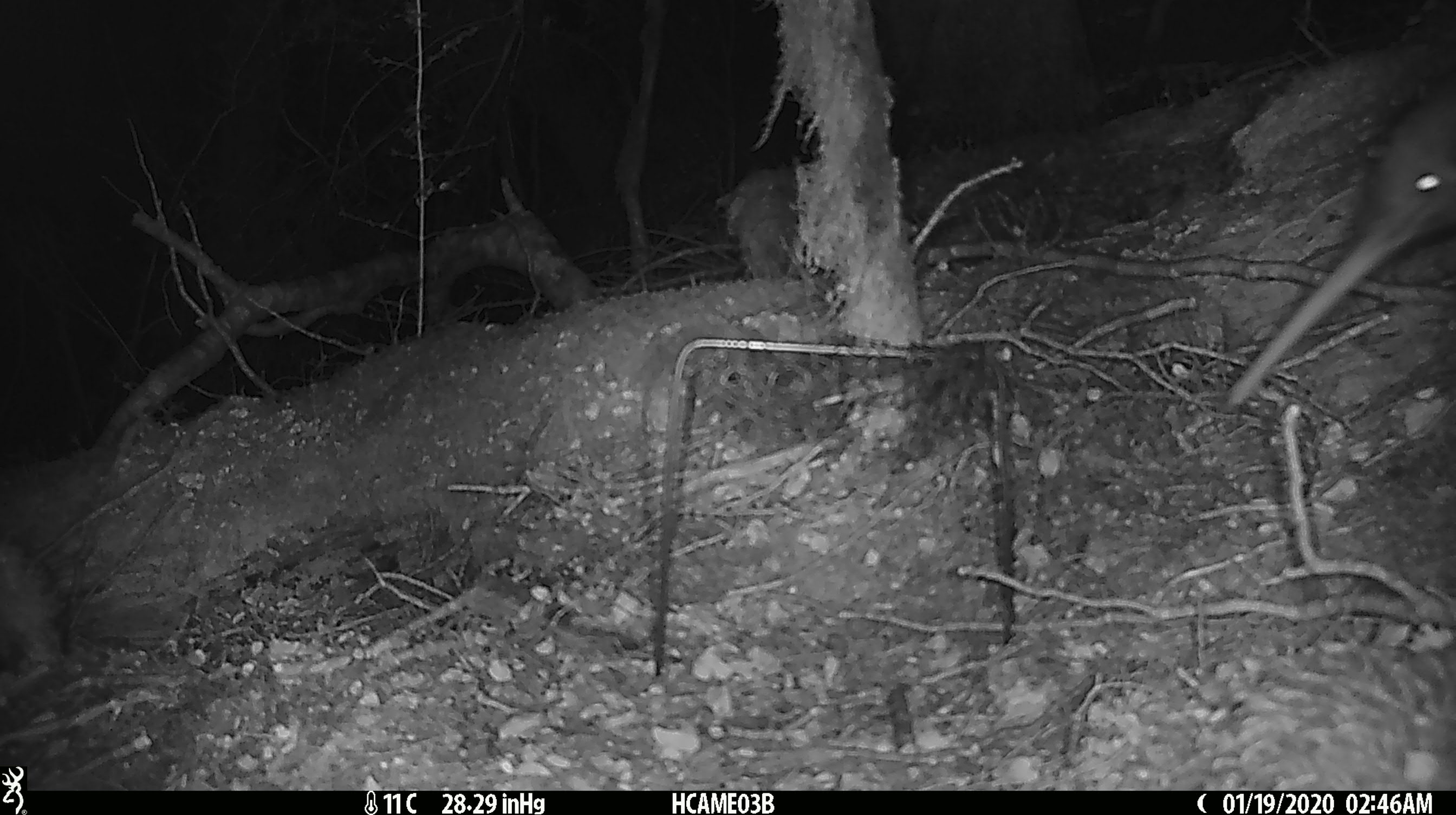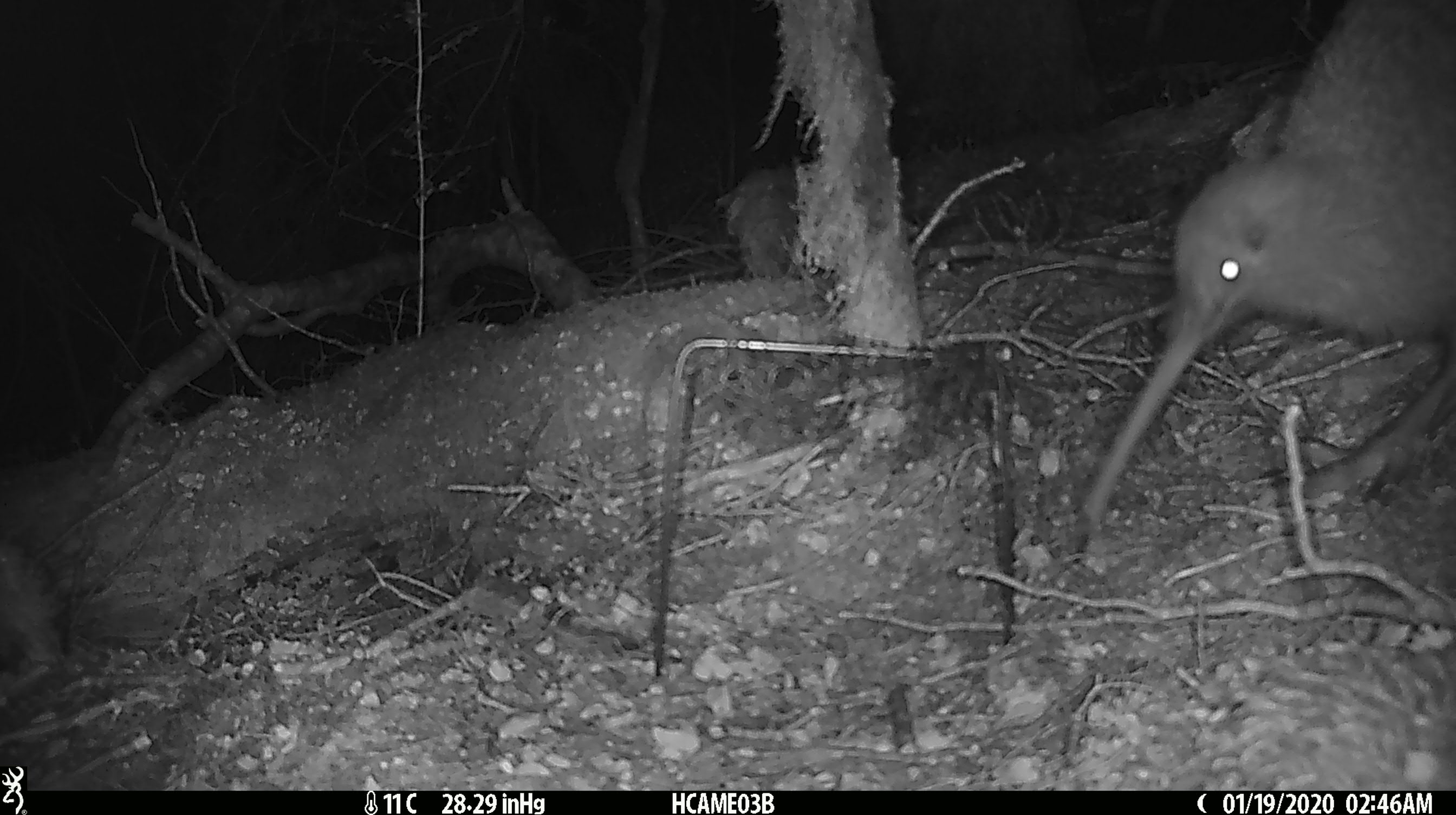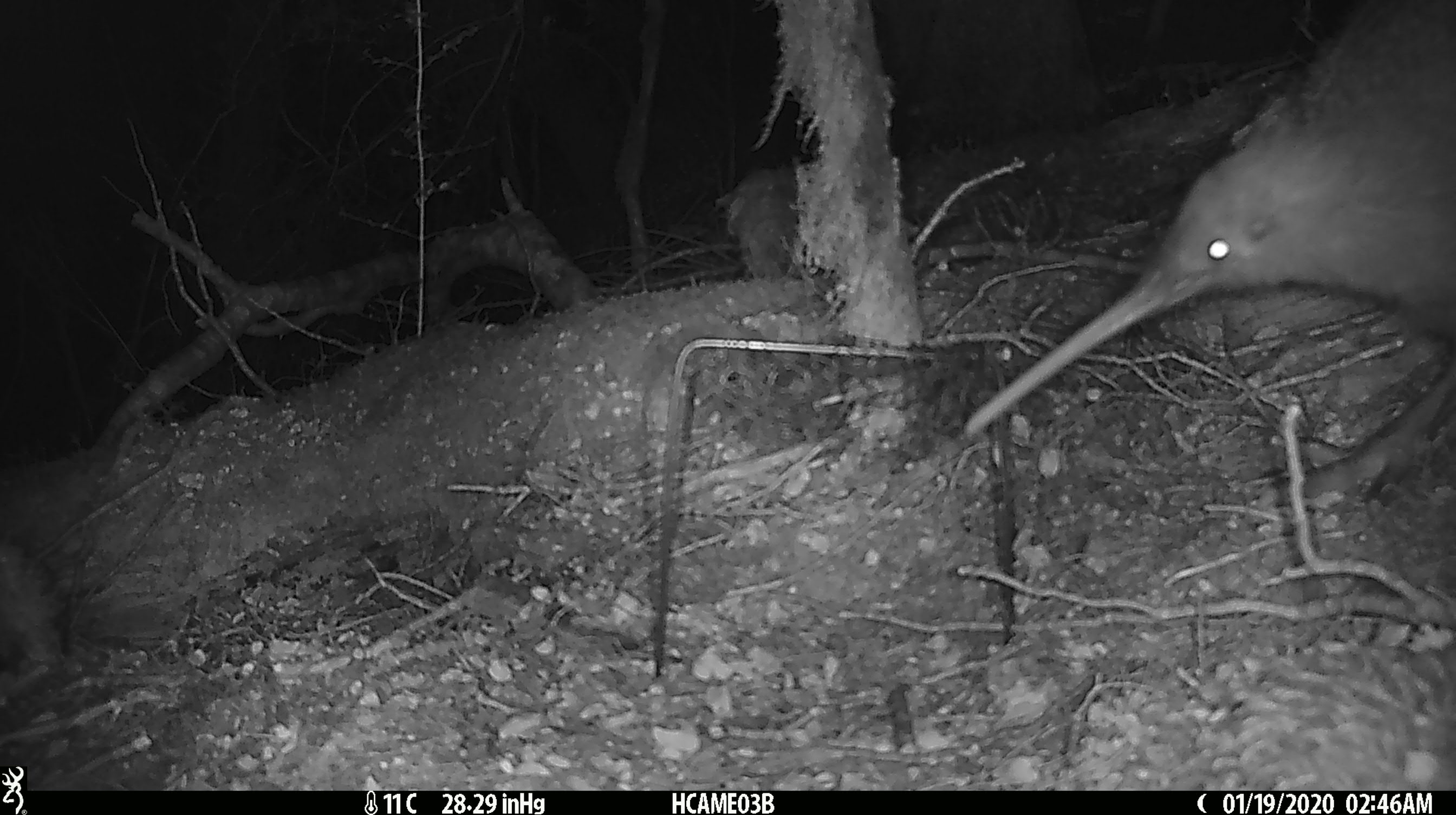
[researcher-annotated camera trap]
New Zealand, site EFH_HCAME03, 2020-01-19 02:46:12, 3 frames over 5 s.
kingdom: Animalia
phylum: Chordata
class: Aves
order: Apterygiformes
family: Apterygidae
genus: Apteryx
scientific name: Apteryx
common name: kiwi